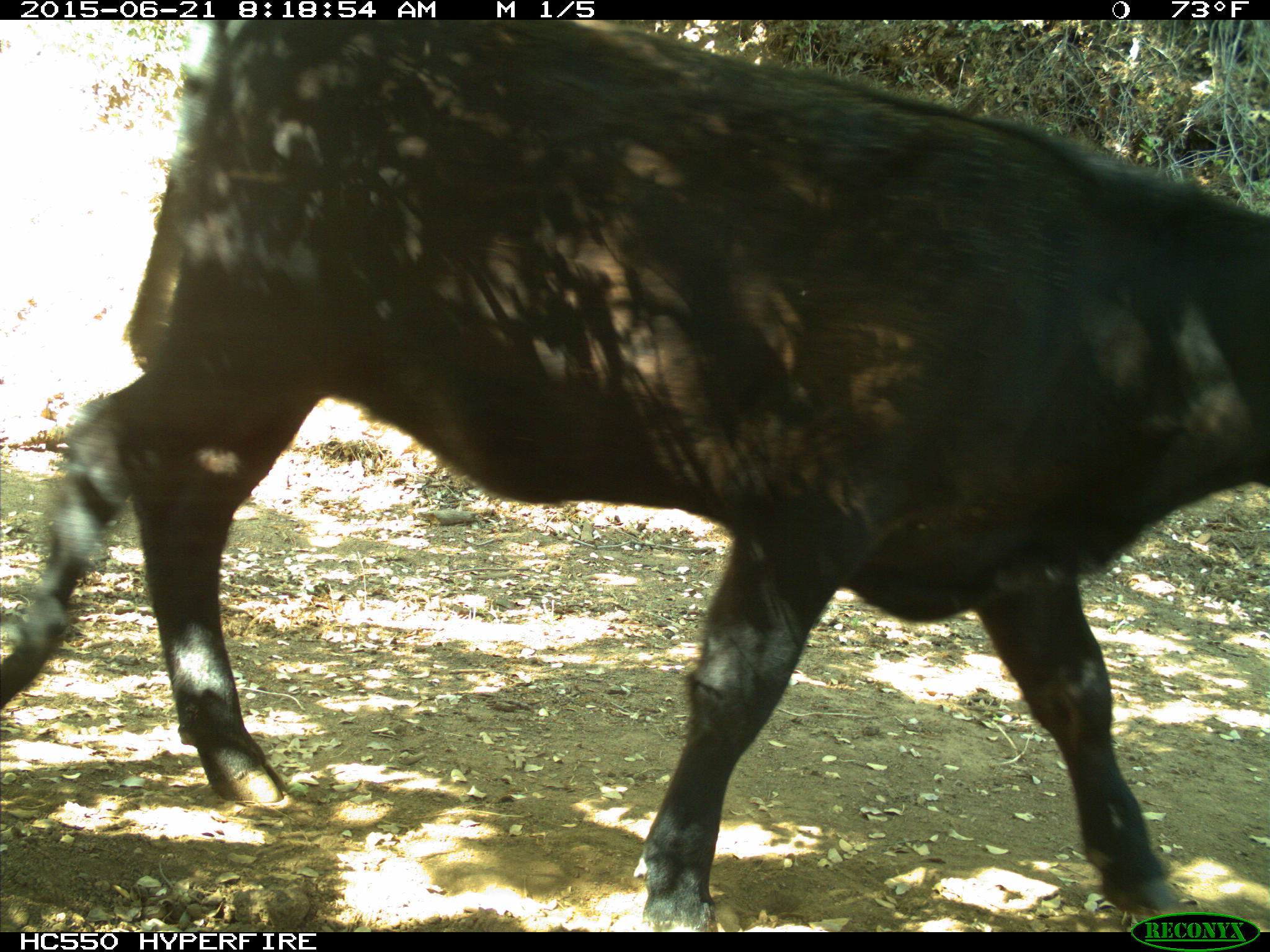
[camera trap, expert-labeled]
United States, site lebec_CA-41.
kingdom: Animalia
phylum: Chordata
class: Mammalia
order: Artiodactyla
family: Bovidae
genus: Bos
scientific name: Bos taurus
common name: domestic cow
Bos taurus (domestic cow).